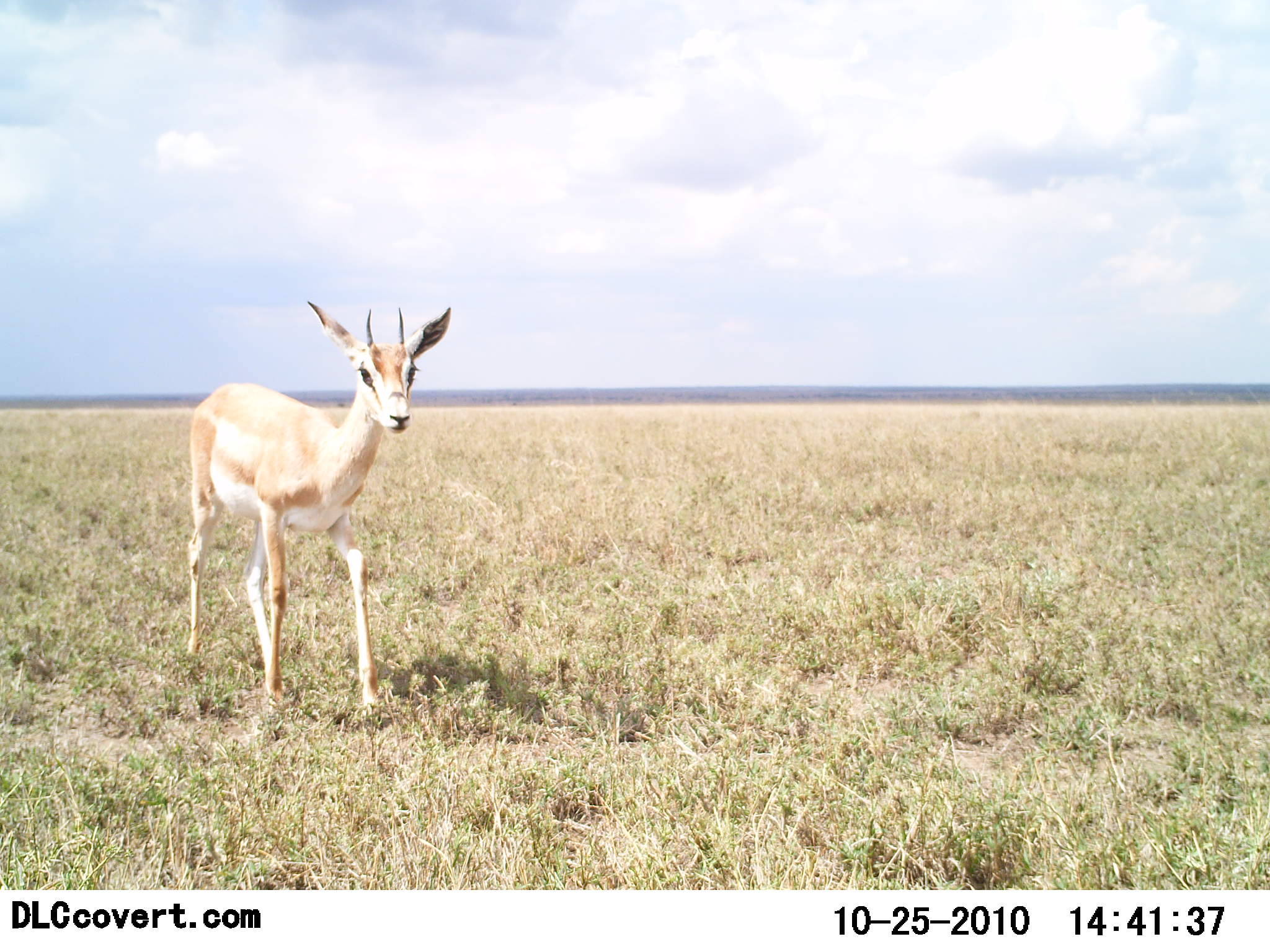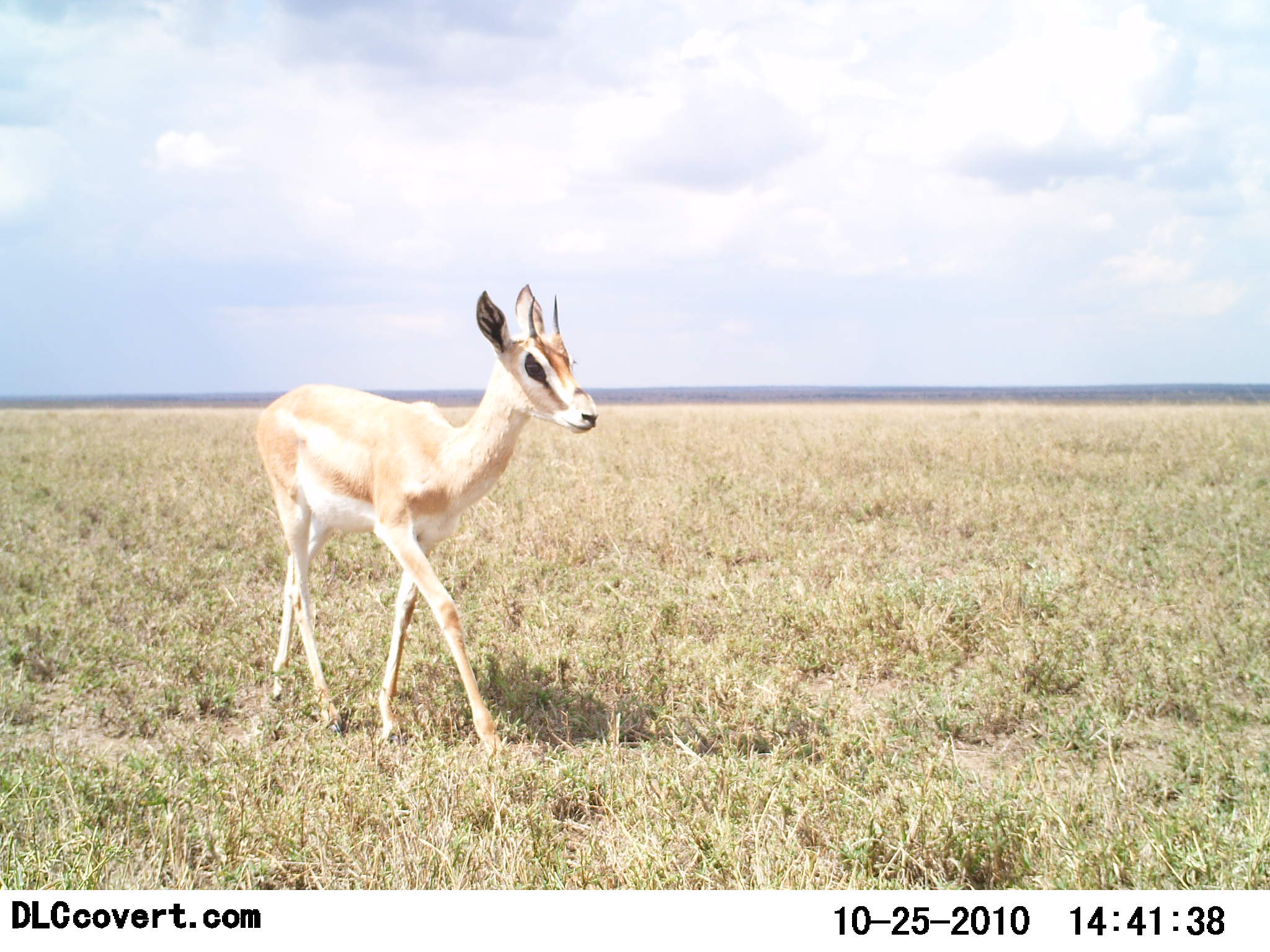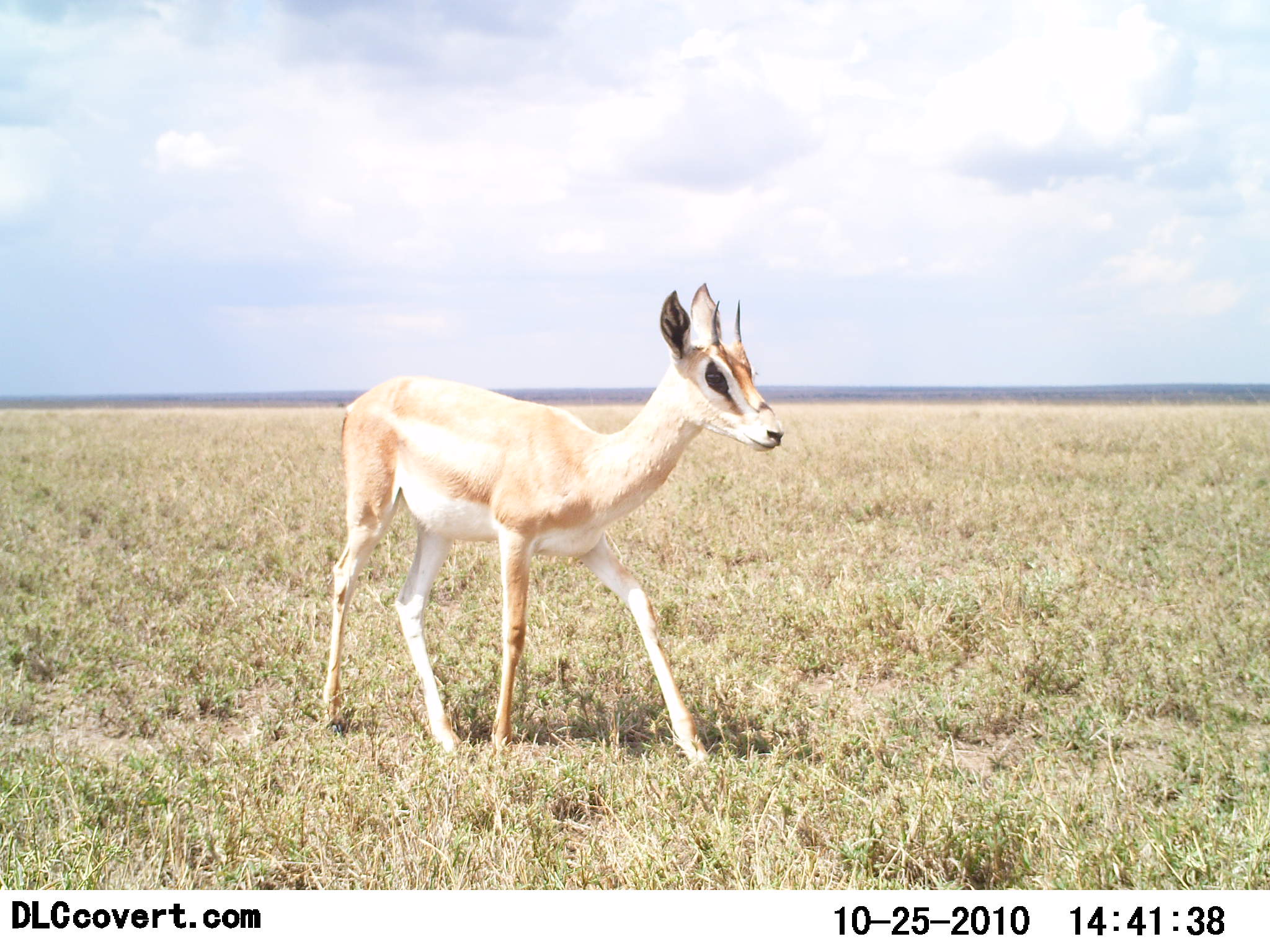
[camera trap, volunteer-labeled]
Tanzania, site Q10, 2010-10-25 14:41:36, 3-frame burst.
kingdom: Animalia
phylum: Chordata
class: Mammalia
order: Artiodactyla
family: Bovidae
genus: Nanger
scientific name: Nanger granti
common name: grant's gazelle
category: gazellegrants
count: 1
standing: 0%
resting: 0%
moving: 100%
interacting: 0%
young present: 11%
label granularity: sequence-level